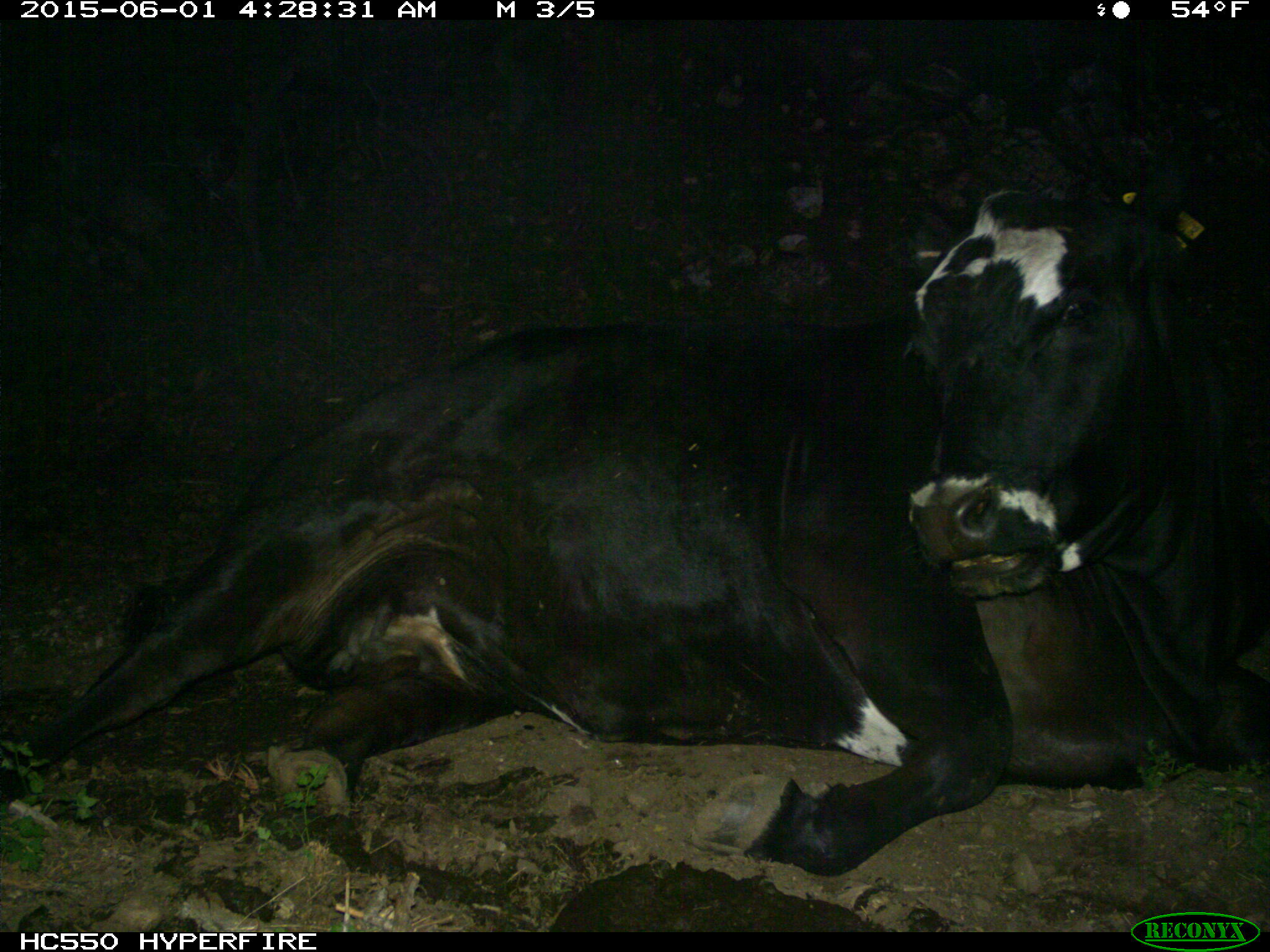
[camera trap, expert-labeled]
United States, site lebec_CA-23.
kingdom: Animalia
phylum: Chordata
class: Mammalia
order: Artiodactyla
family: Bovidae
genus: Bos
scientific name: Bos taurus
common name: domestic cow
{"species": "Bos taurus (domestic cow)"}